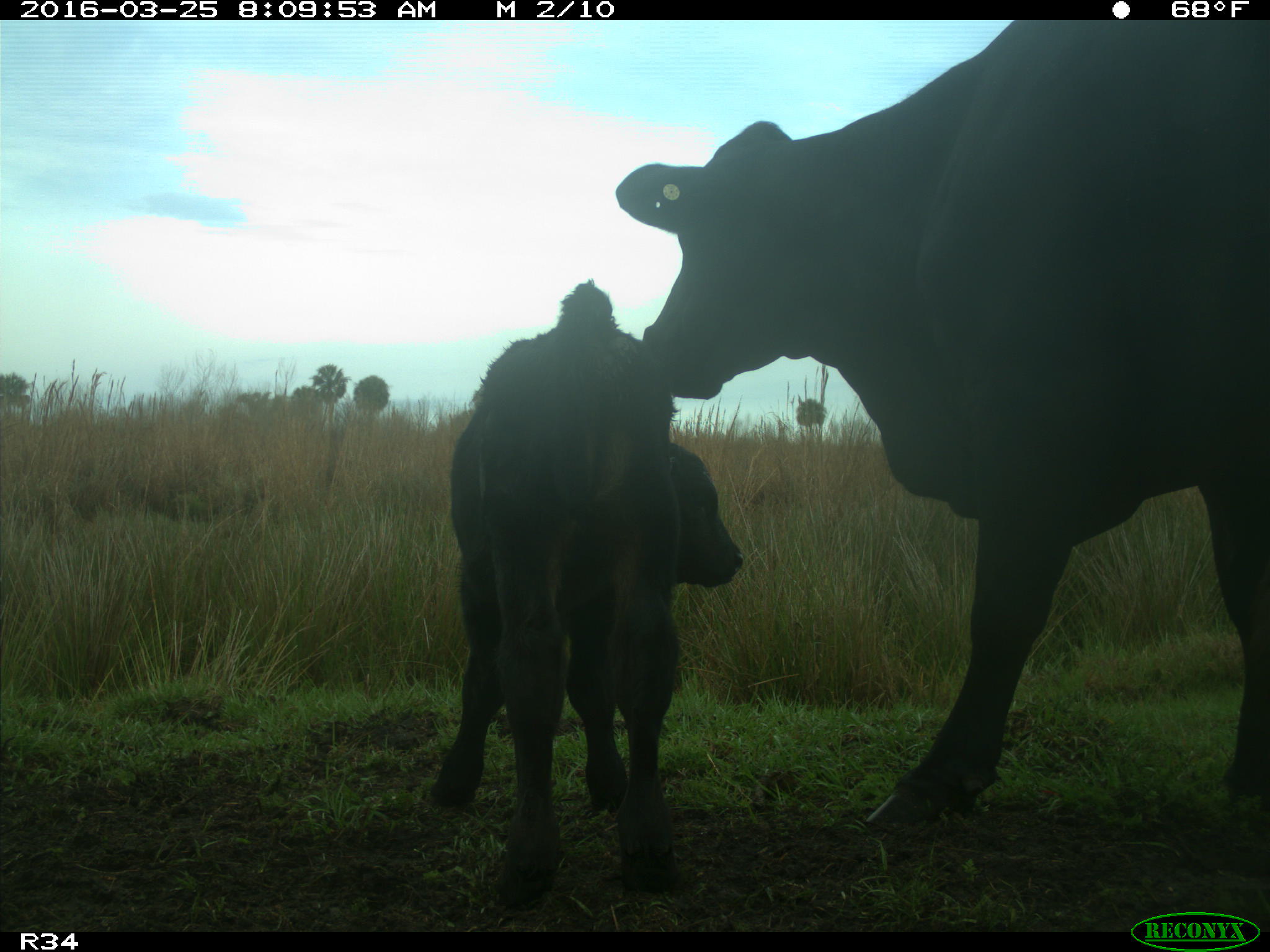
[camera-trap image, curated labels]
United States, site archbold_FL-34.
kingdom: Animalia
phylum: Chordata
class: Mammalia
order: Artiodactyla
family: Bovidae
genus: Bos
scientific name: Bos taurus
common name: domestic cow